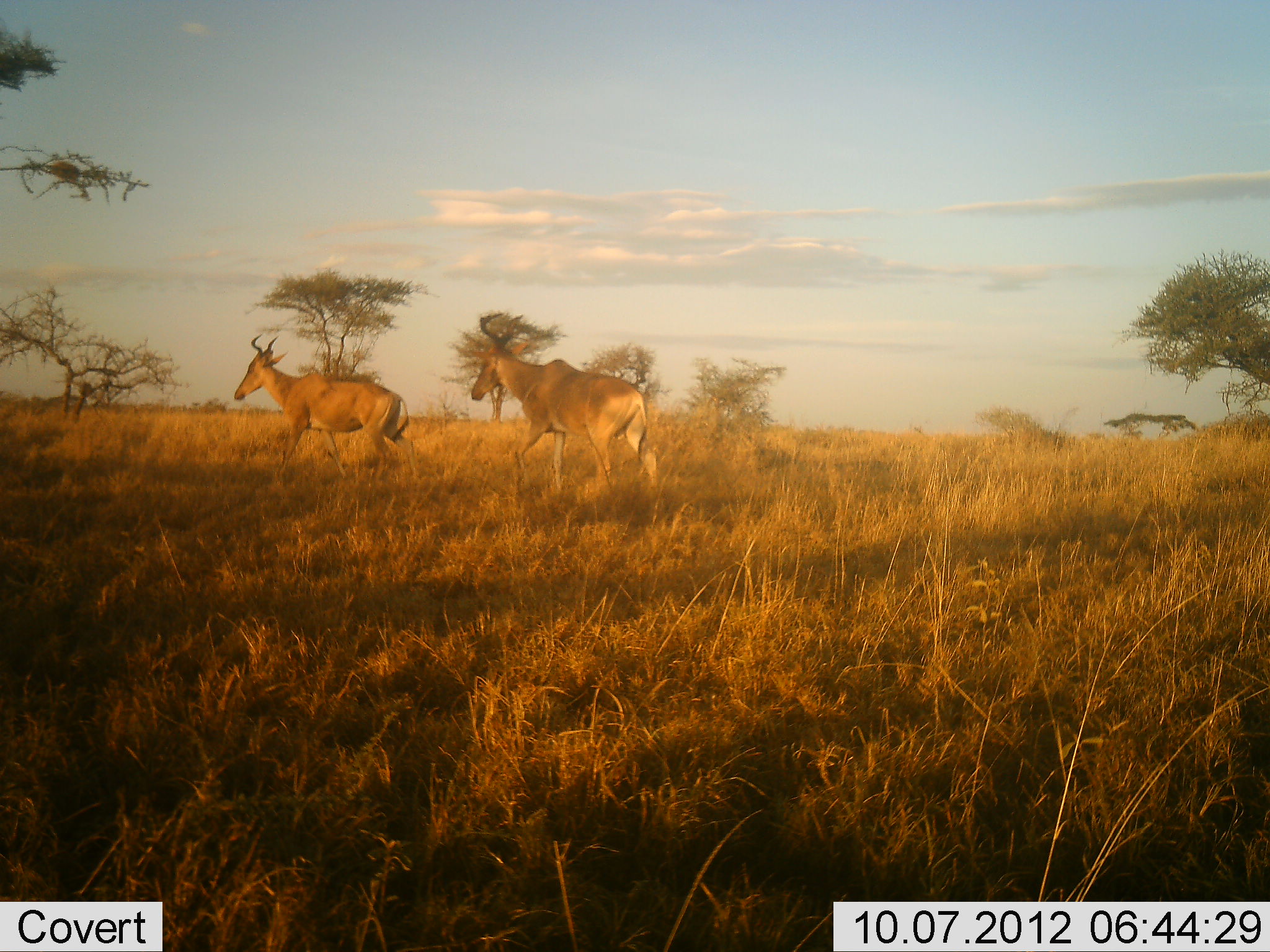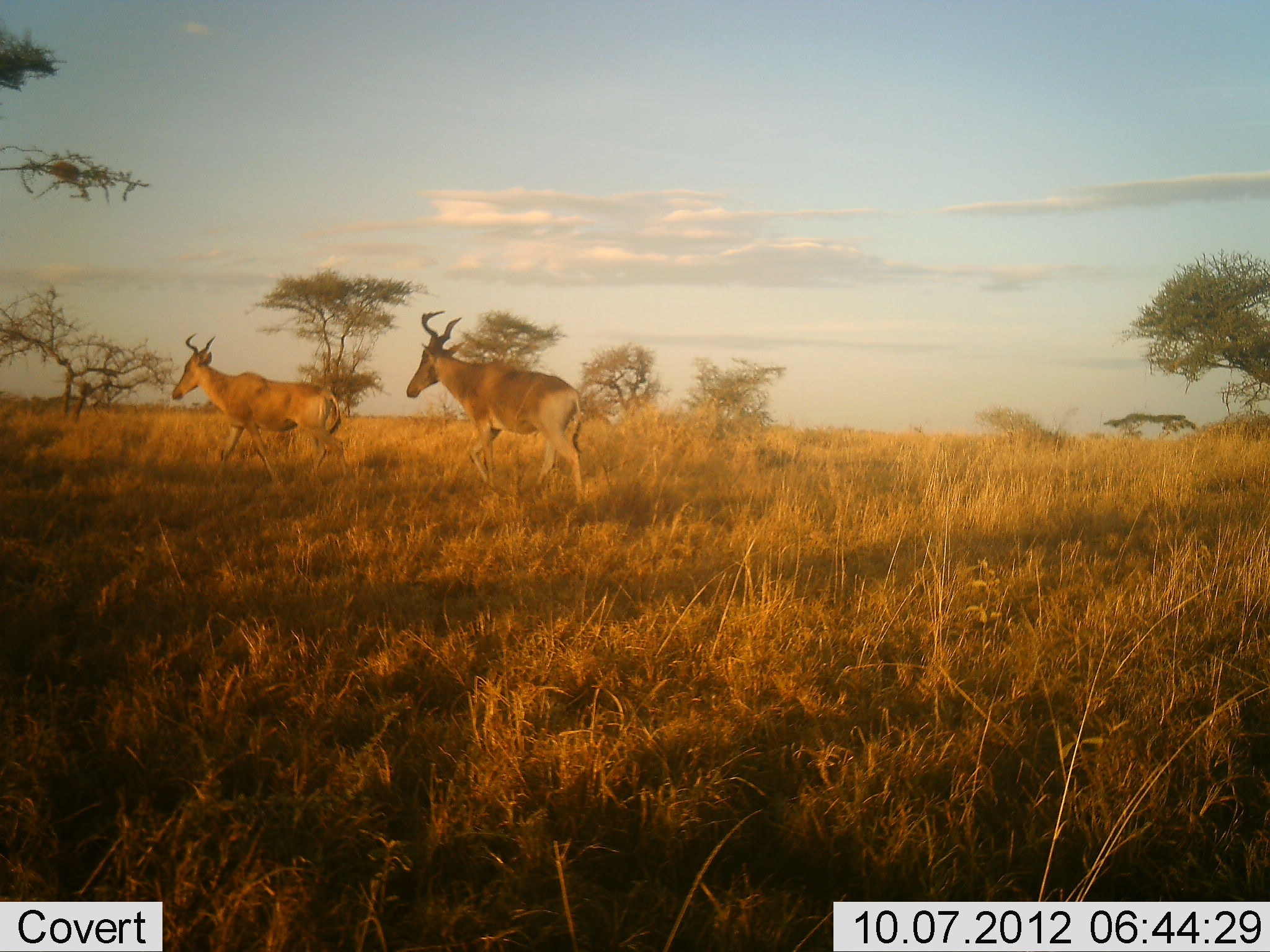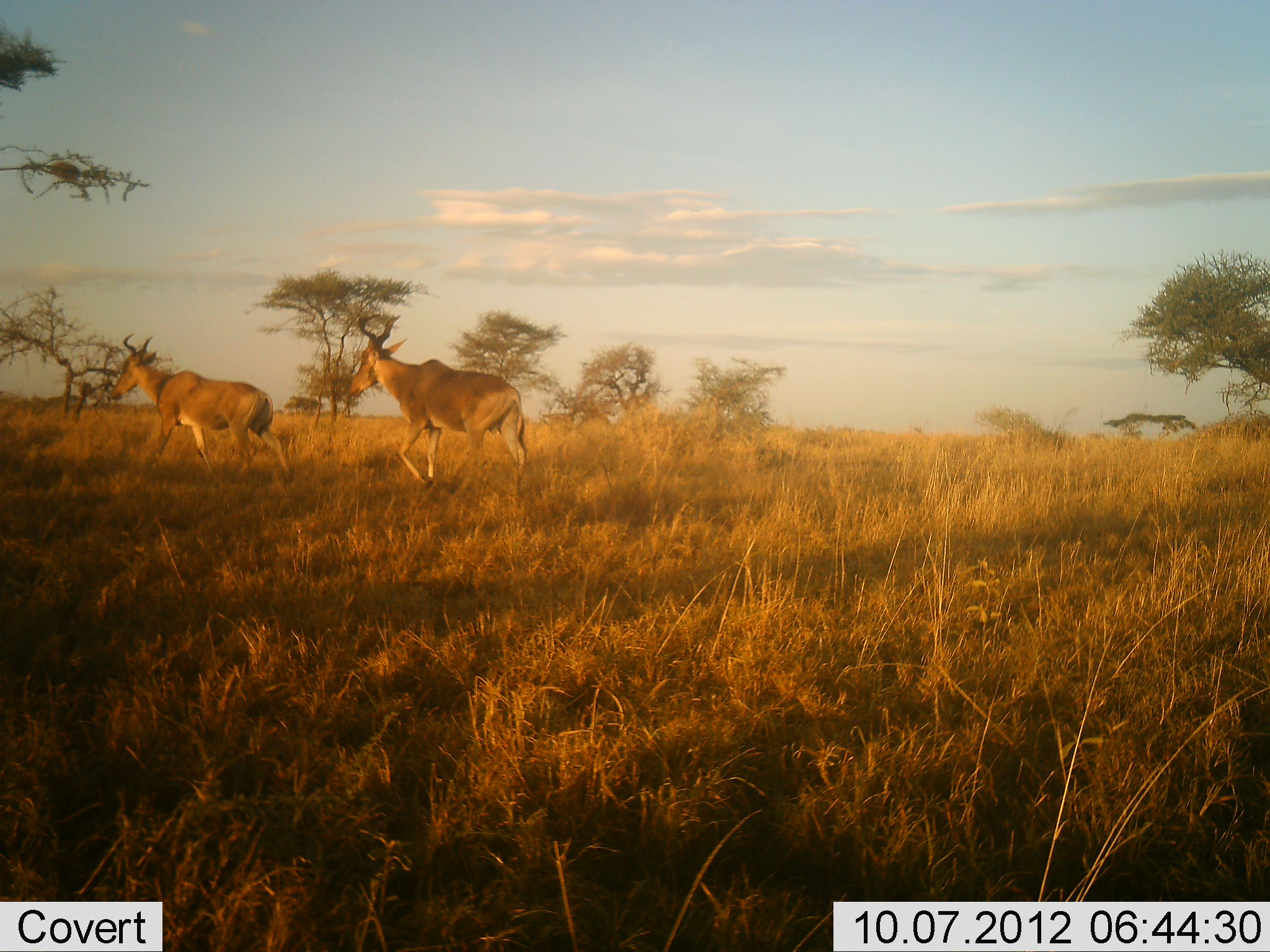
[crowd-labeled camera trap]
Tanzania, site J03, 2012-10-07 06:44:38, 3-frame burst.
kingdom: Animalia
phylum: Chordata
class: Mammalia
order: Artiodactyla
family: Bovidae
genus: Alcelaphus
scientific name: Alcelaphus buselaphus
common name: hartebeest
Hartebeest (Alcelaphus buselaphus), count 2. Behavior (volunteer vote fractions): standing 0%, resting 0%, moving 100%, interacting 0%. Young present (vote fraction): 0%. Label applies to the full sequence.